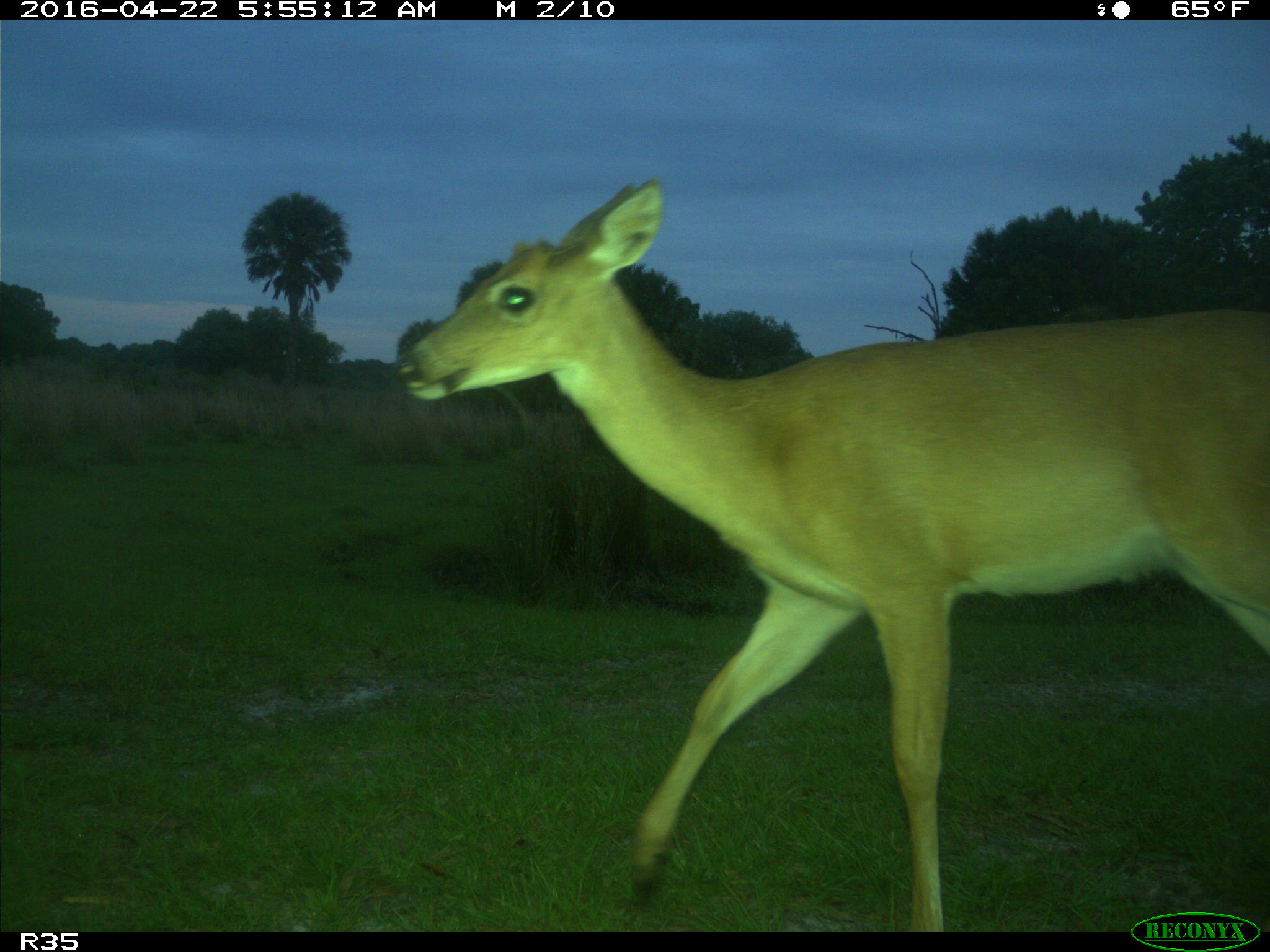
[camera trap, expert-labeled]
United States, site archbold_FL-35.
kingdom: Animalia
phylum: Chordata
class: Mammalia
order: Artiodactyla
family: Cervidae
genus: Odocoileus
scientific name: Odocoileus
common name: deer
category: unidentified deer